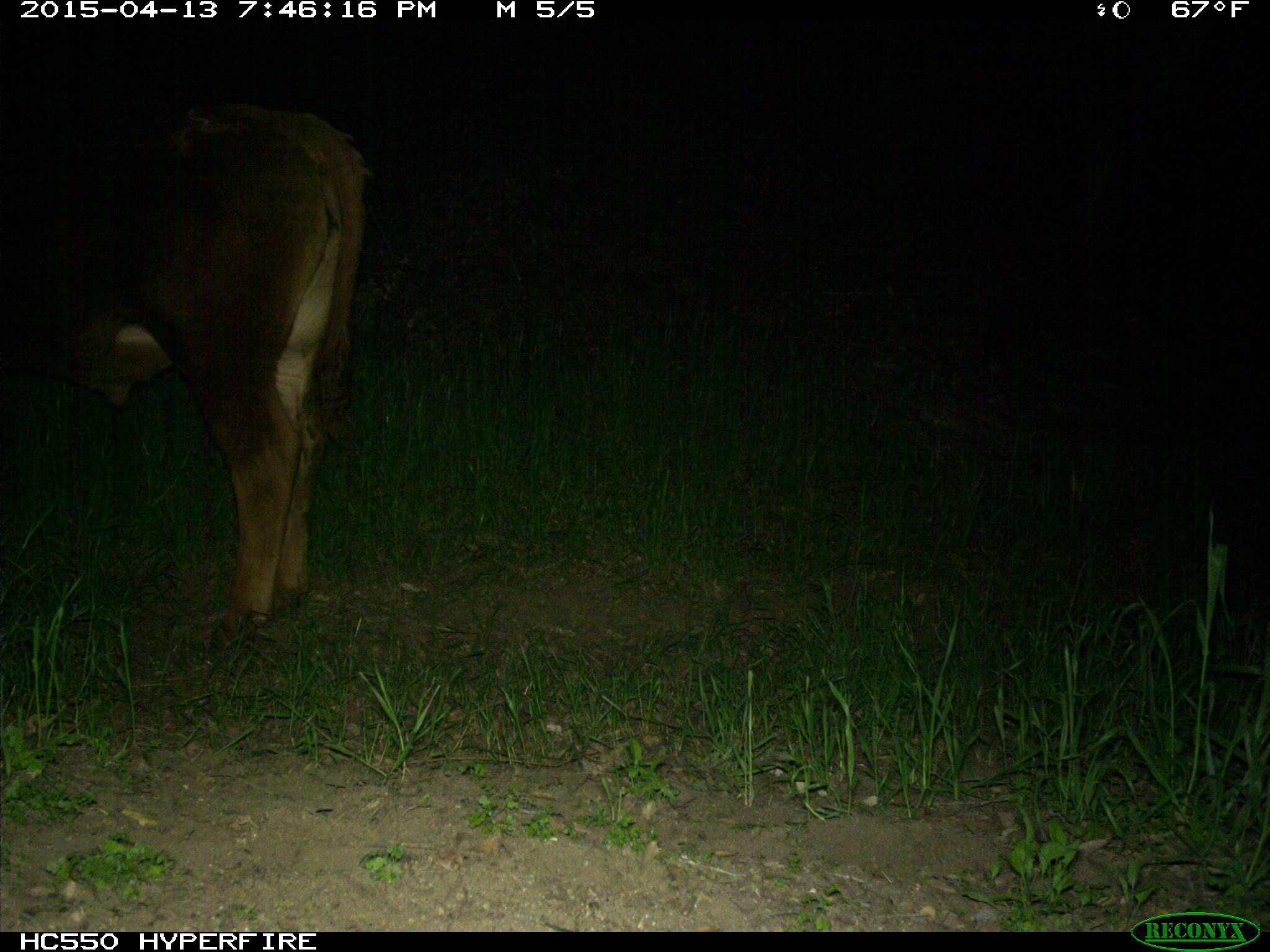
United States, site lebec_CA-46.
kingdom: Animalia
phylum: Chordata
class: Mammalia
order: Artiodactyla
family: Bovidae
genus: Bos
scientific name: Bos taurus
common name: domestic cow